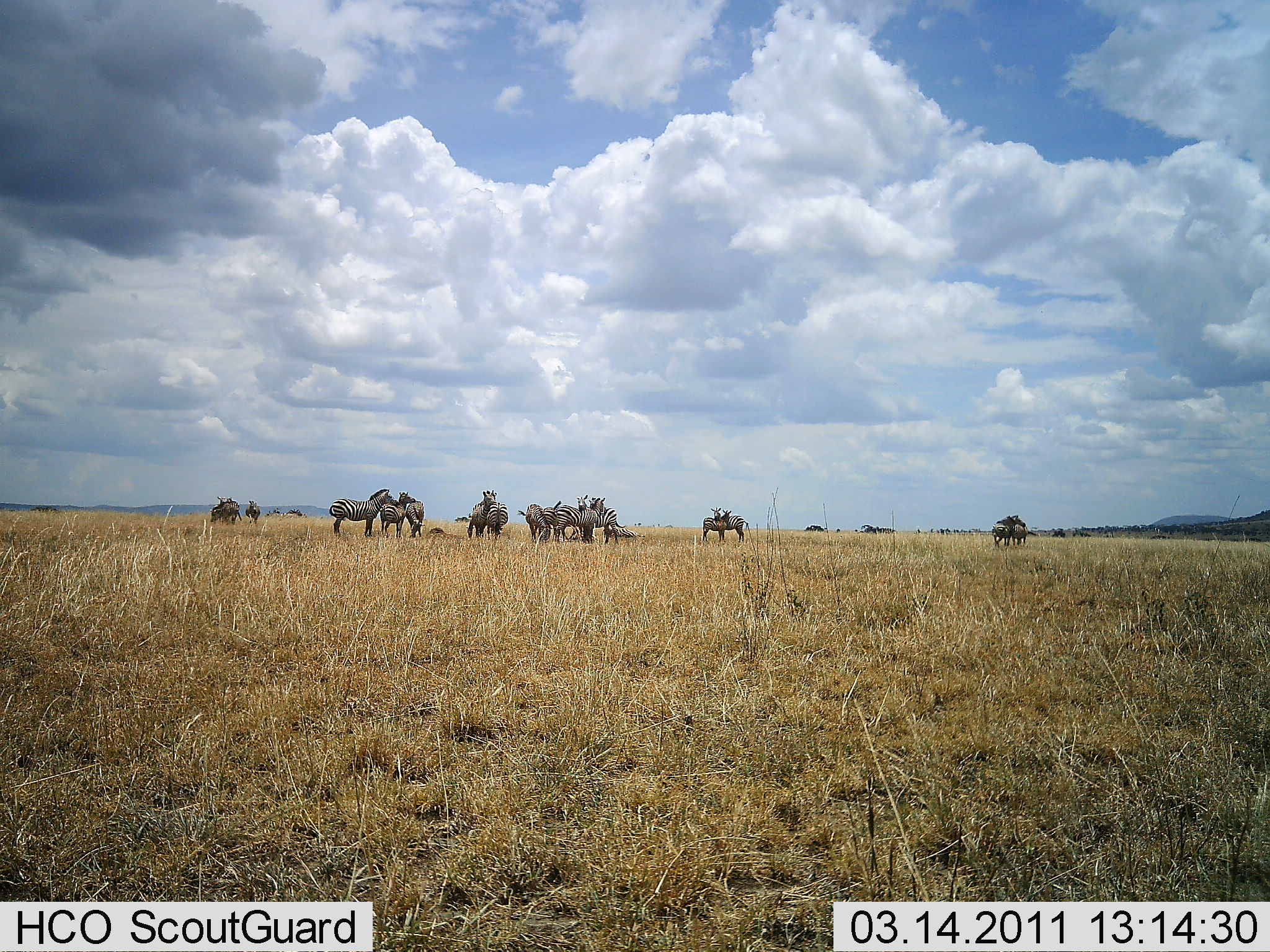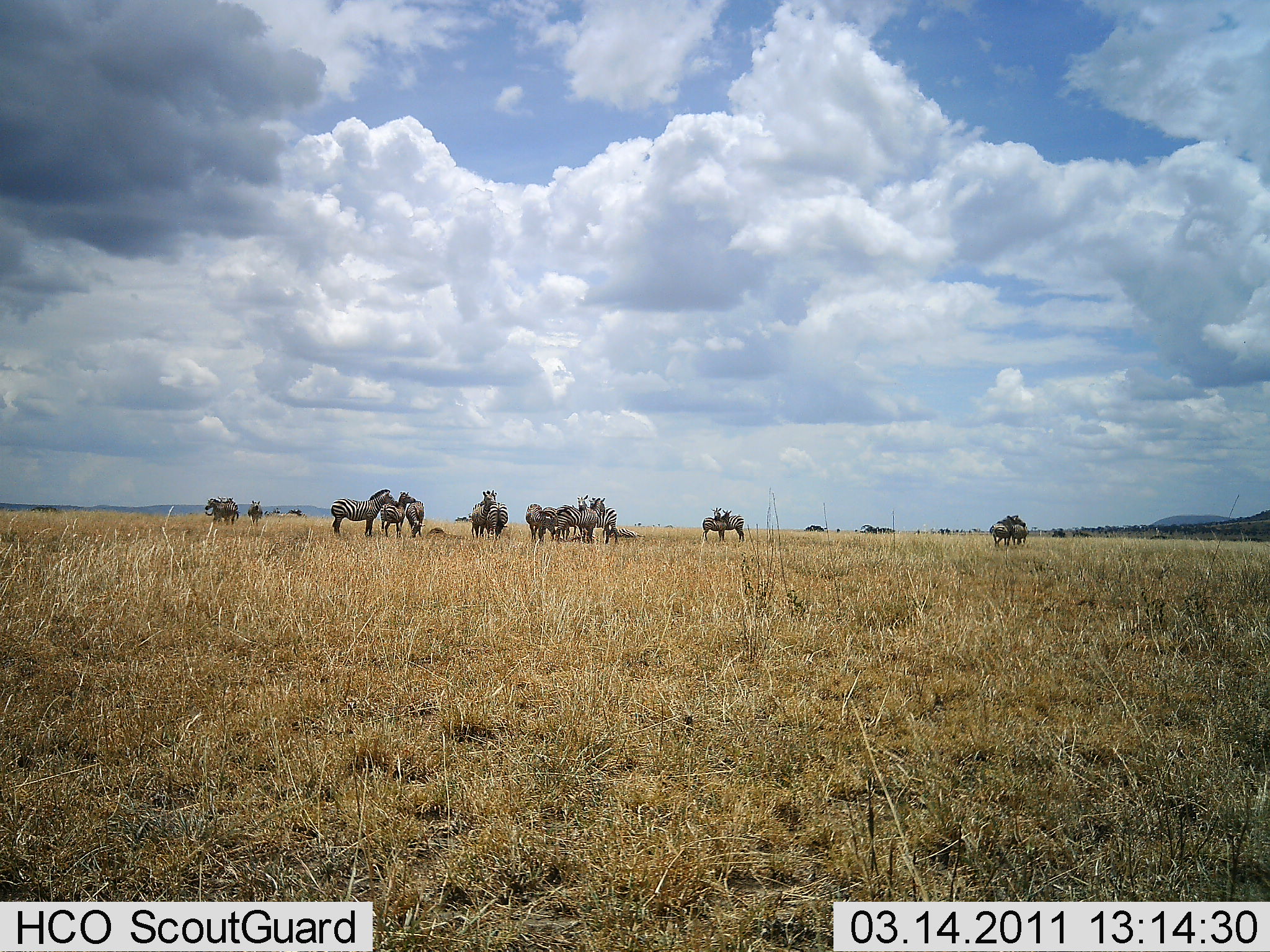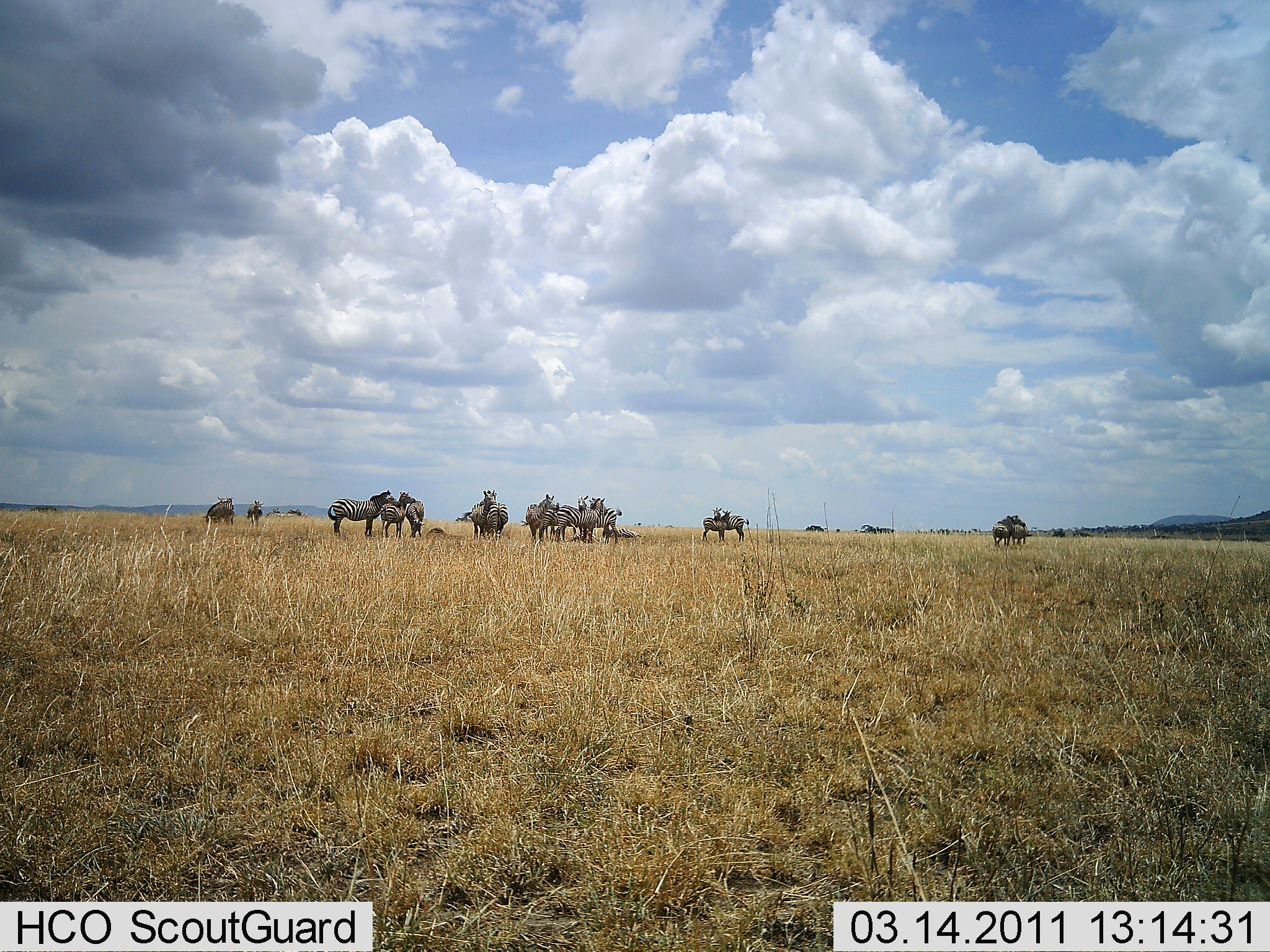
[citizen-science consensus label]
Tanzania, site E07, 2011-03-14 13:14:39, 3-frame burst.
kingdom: Animalia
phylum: Chordata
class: Mammalia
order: Perissodactyla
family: Equidae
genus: Equus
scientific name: Equus quagga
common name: plains zebra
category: zebra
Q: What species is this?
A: Zebra (plains zebra) (Equus quagga).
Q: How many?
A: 11-50.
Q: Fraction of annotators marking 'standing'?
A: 92%.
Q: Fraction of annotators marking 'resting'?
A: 0%.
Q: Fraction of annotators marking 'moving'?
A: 0%.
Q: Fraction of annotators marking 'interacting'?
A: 8%.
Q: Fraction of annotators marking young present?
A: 0%.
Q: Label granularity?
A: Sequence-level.